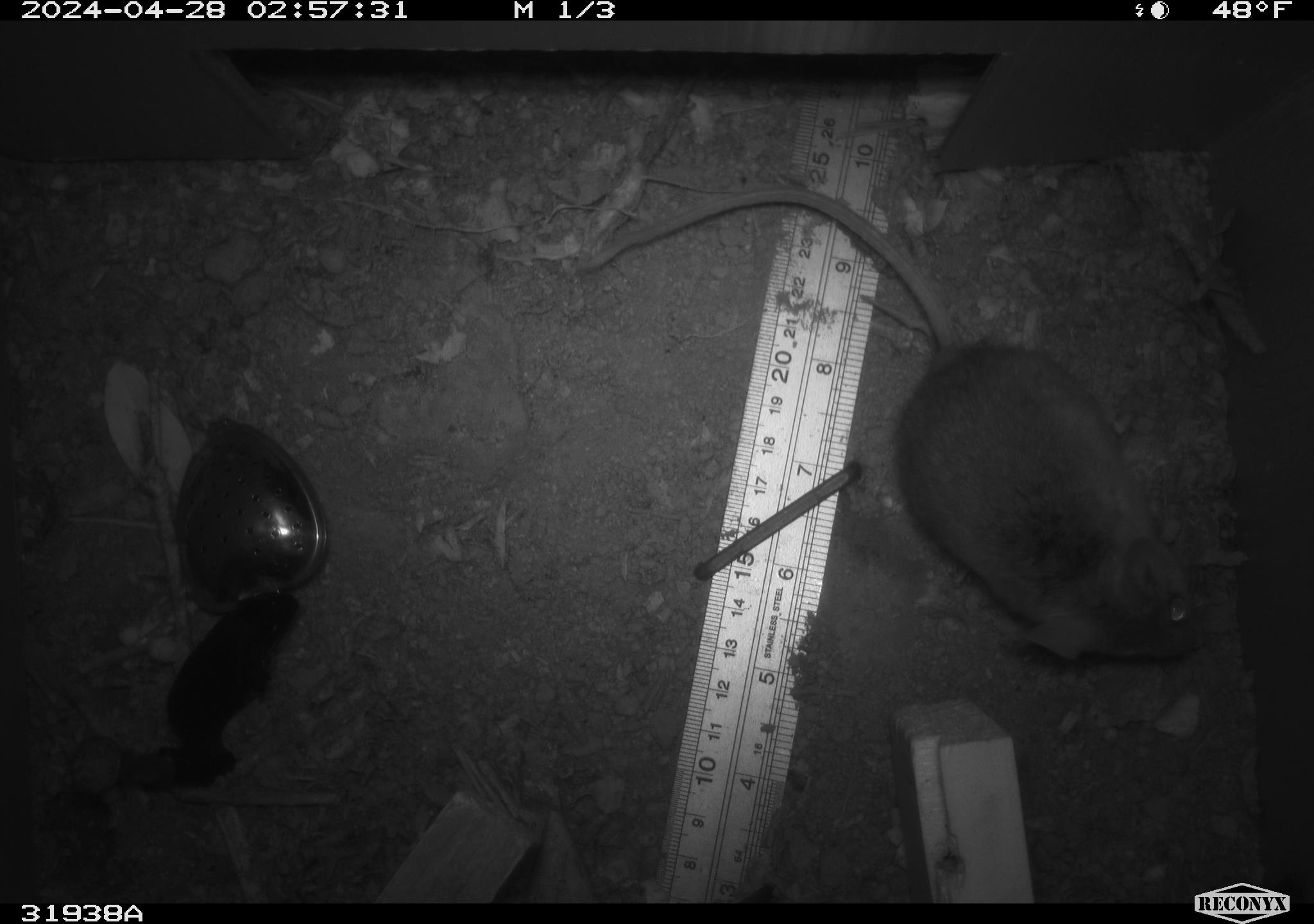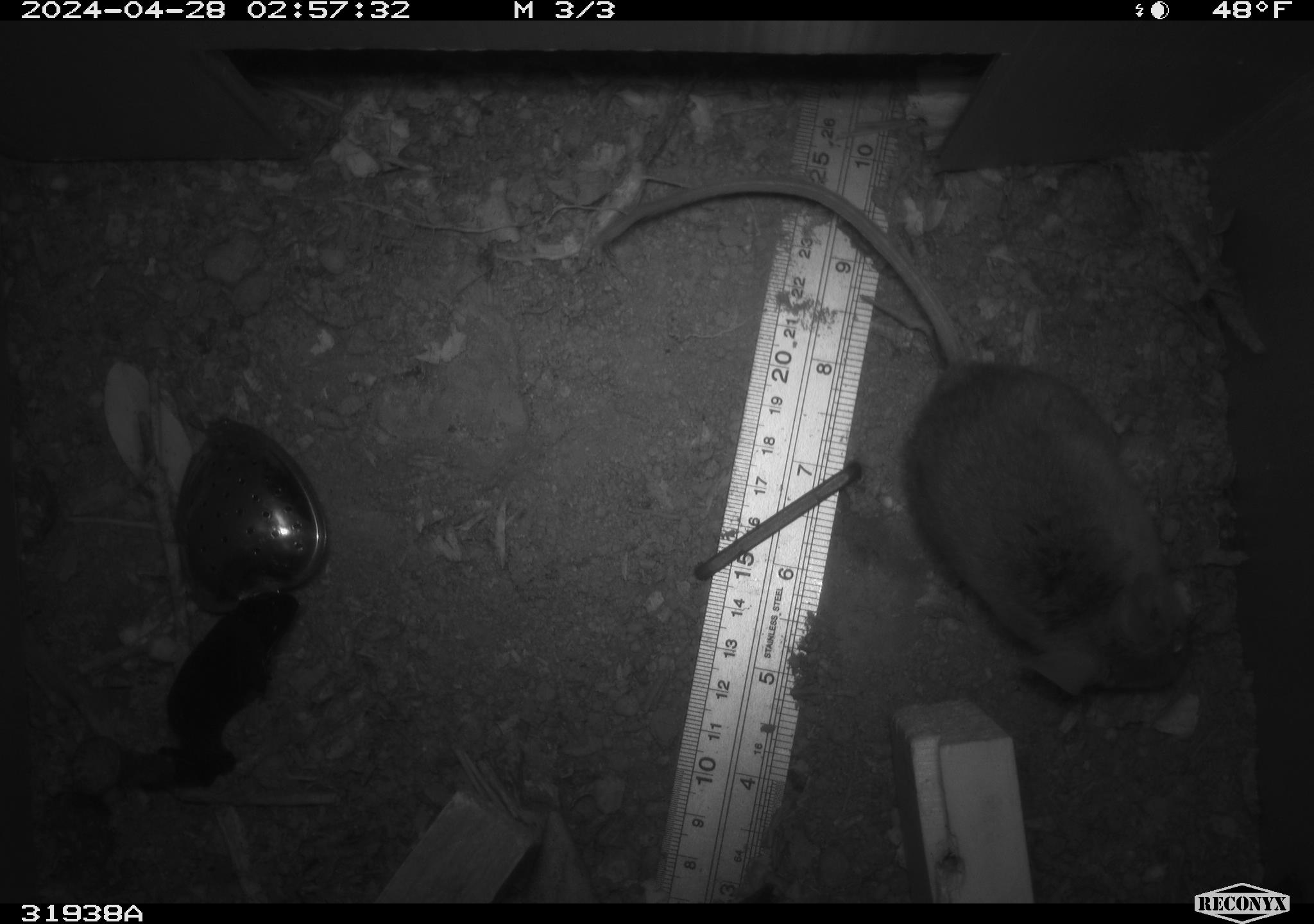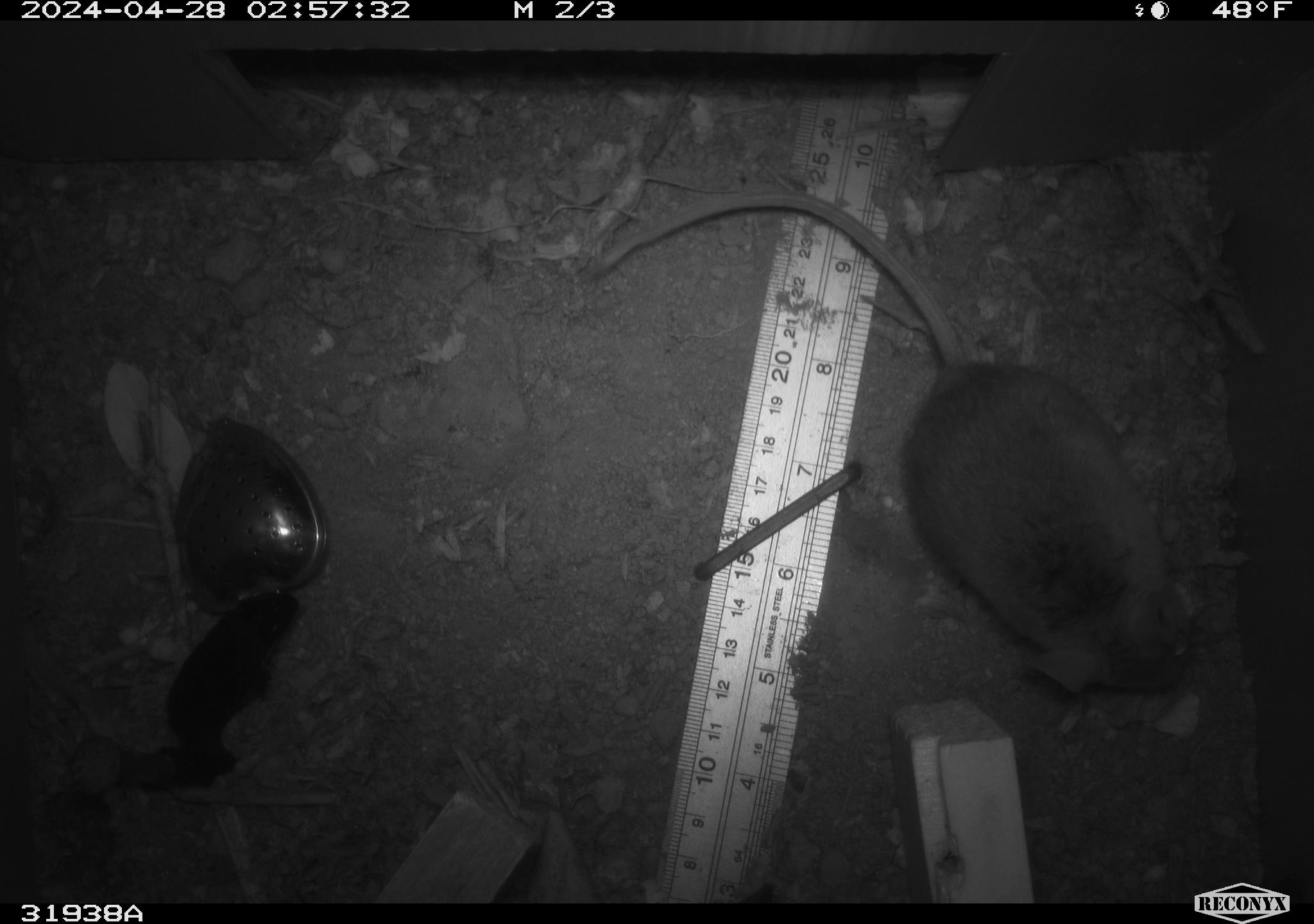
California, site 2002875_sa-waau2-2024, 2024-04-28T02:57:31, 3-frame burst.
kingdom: Animalia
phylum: Chordata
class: Mammalia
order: Rodentia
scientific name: Rodentia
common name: rodent